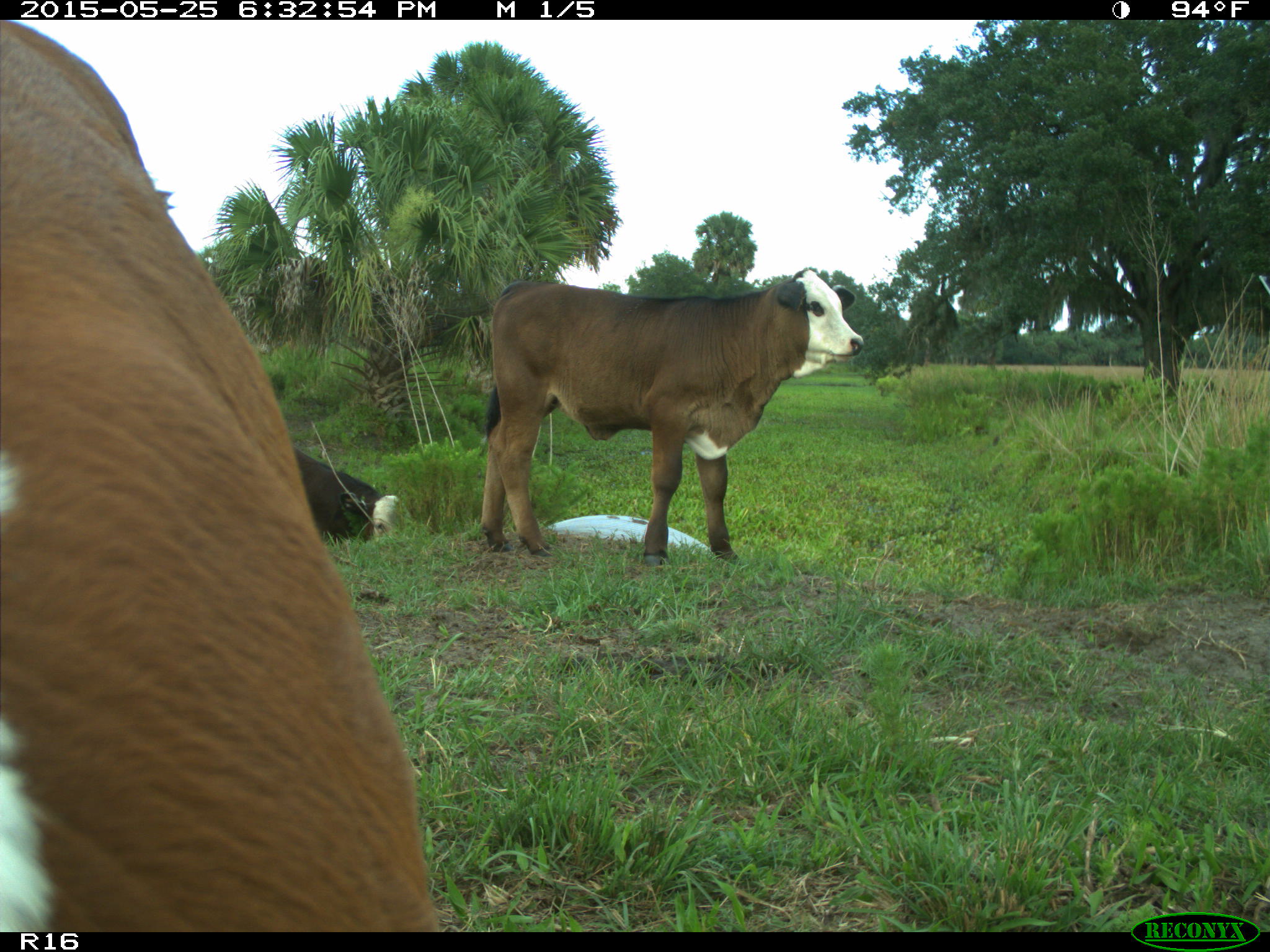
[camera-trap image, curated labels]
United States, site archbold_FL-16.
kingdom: Animalia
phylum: Chordata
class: Mammalia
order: Artiodactyla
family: Bovidae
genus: Bos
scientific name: Bos taurus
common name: domestic cow